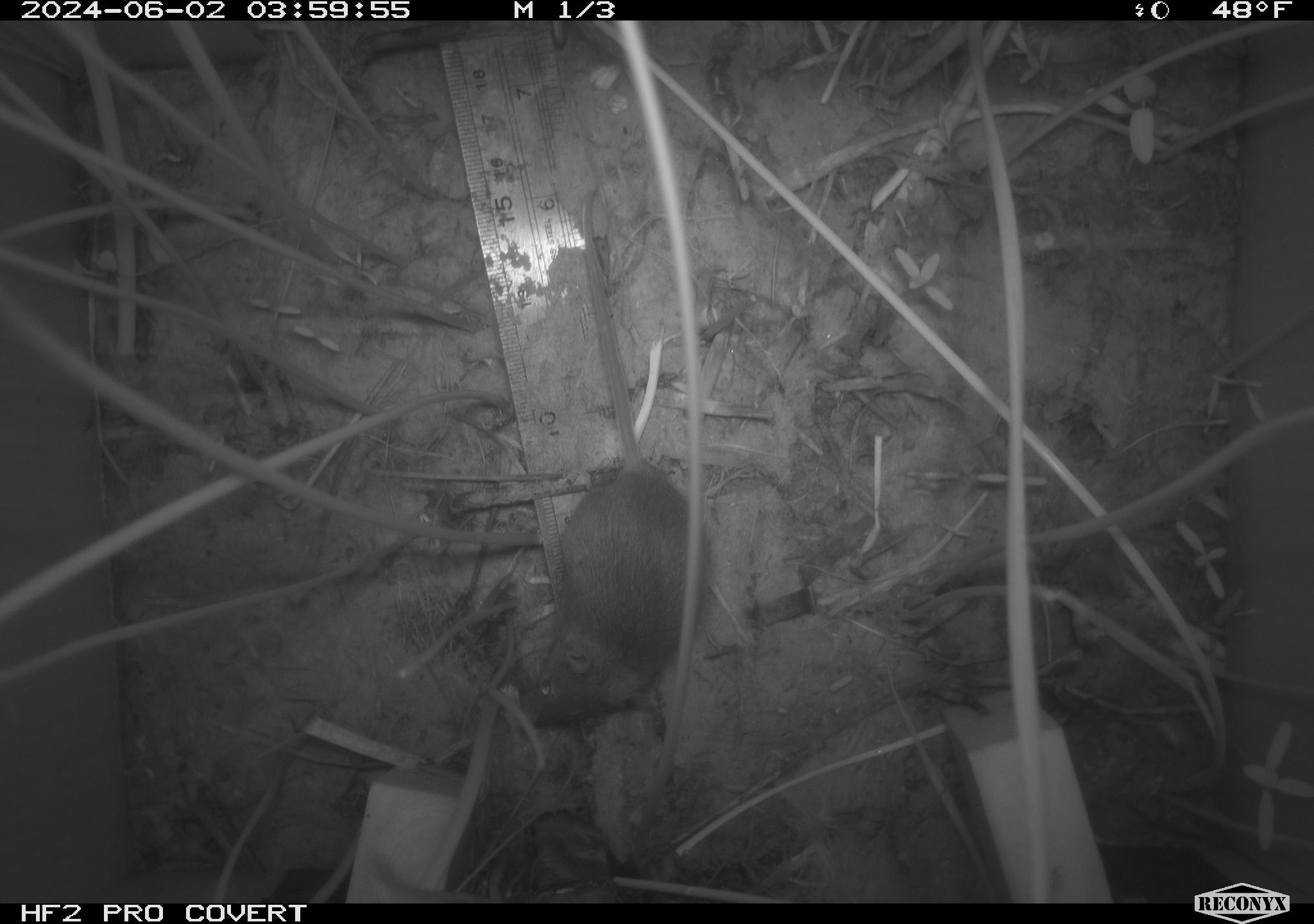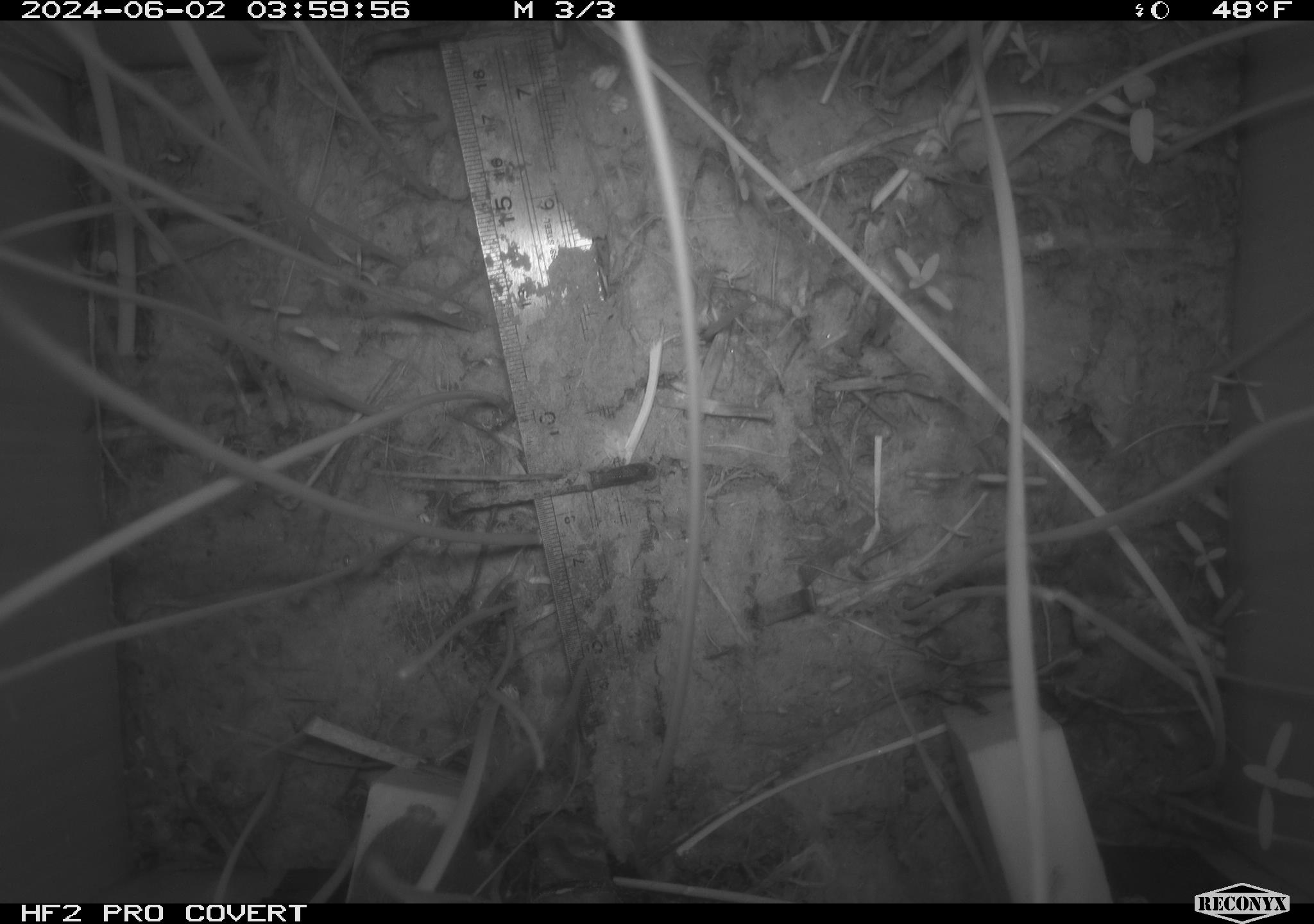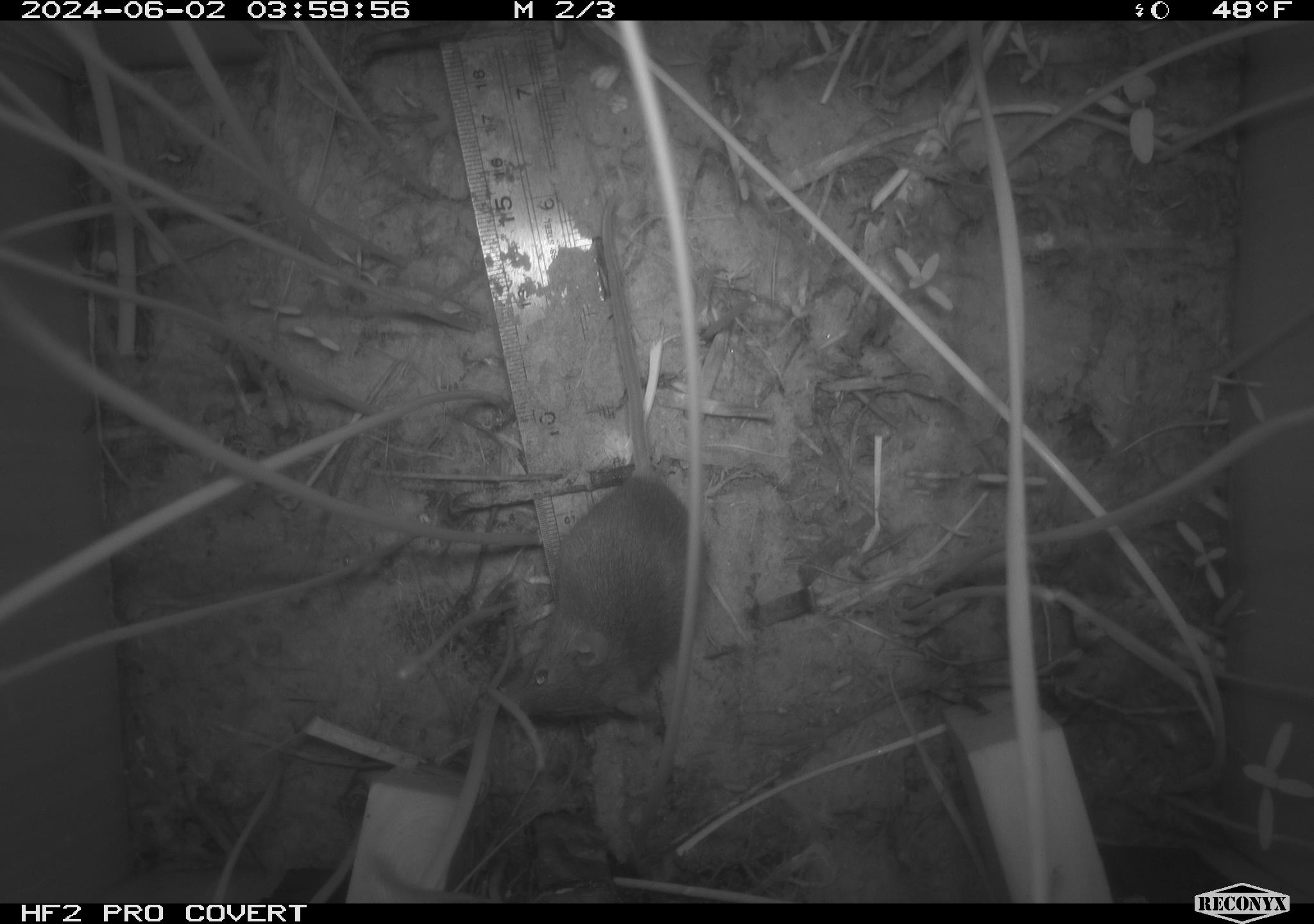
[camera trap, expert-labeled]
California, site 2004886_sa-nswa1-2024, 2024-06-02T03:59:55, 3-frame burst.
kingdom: Animalia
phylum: Chordata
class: Mammalia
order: Rodentia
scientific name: Rodentia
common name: rodent